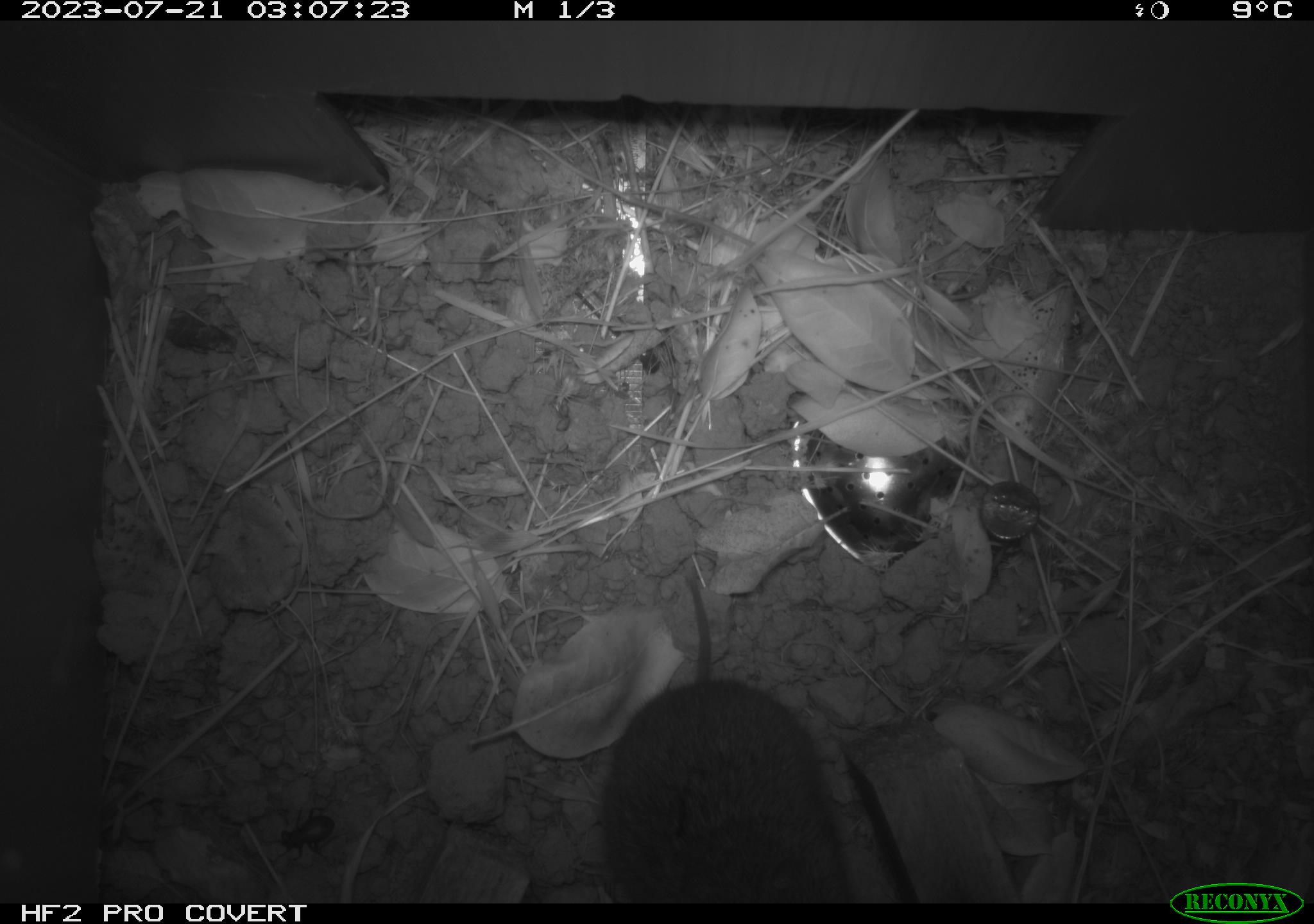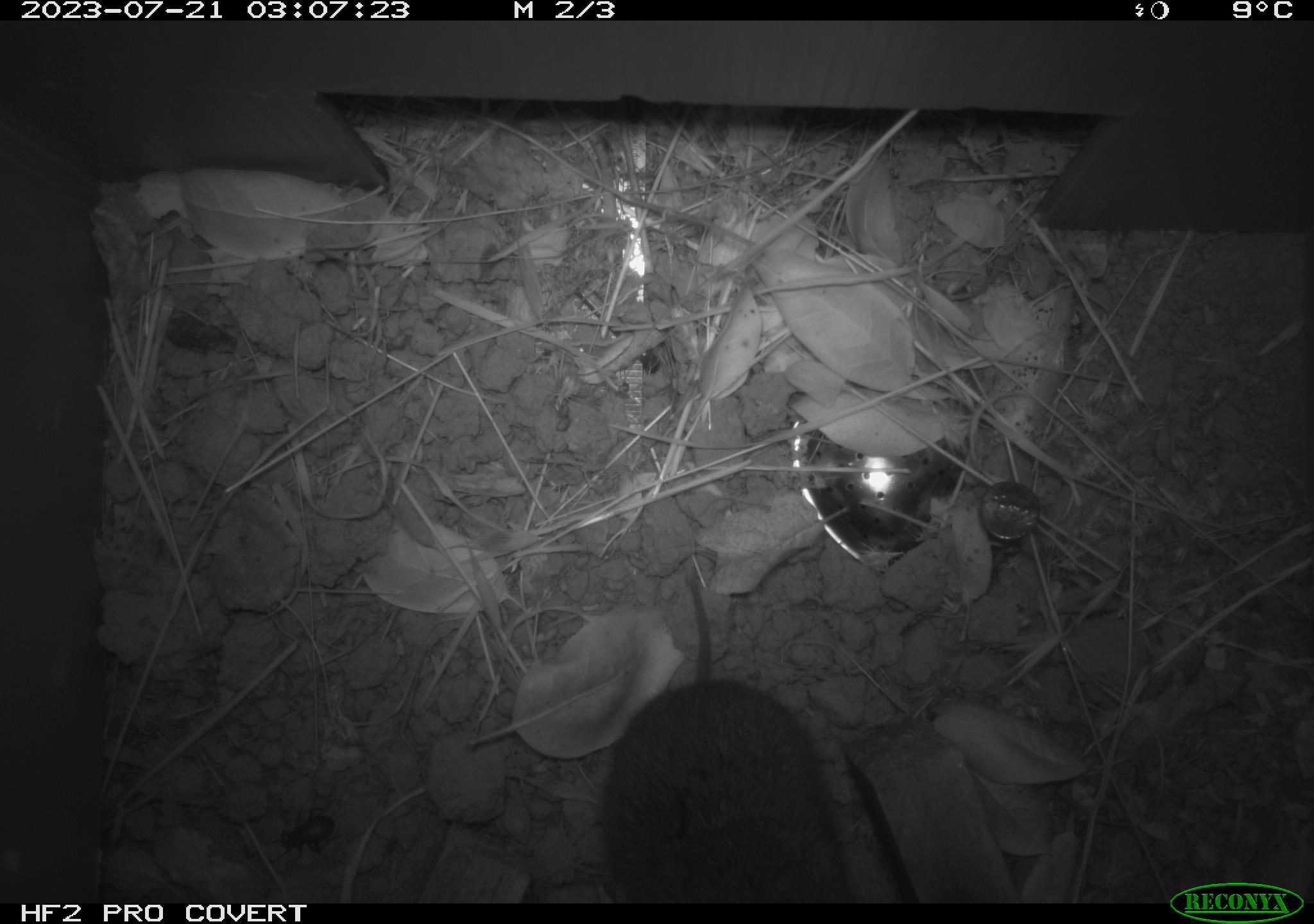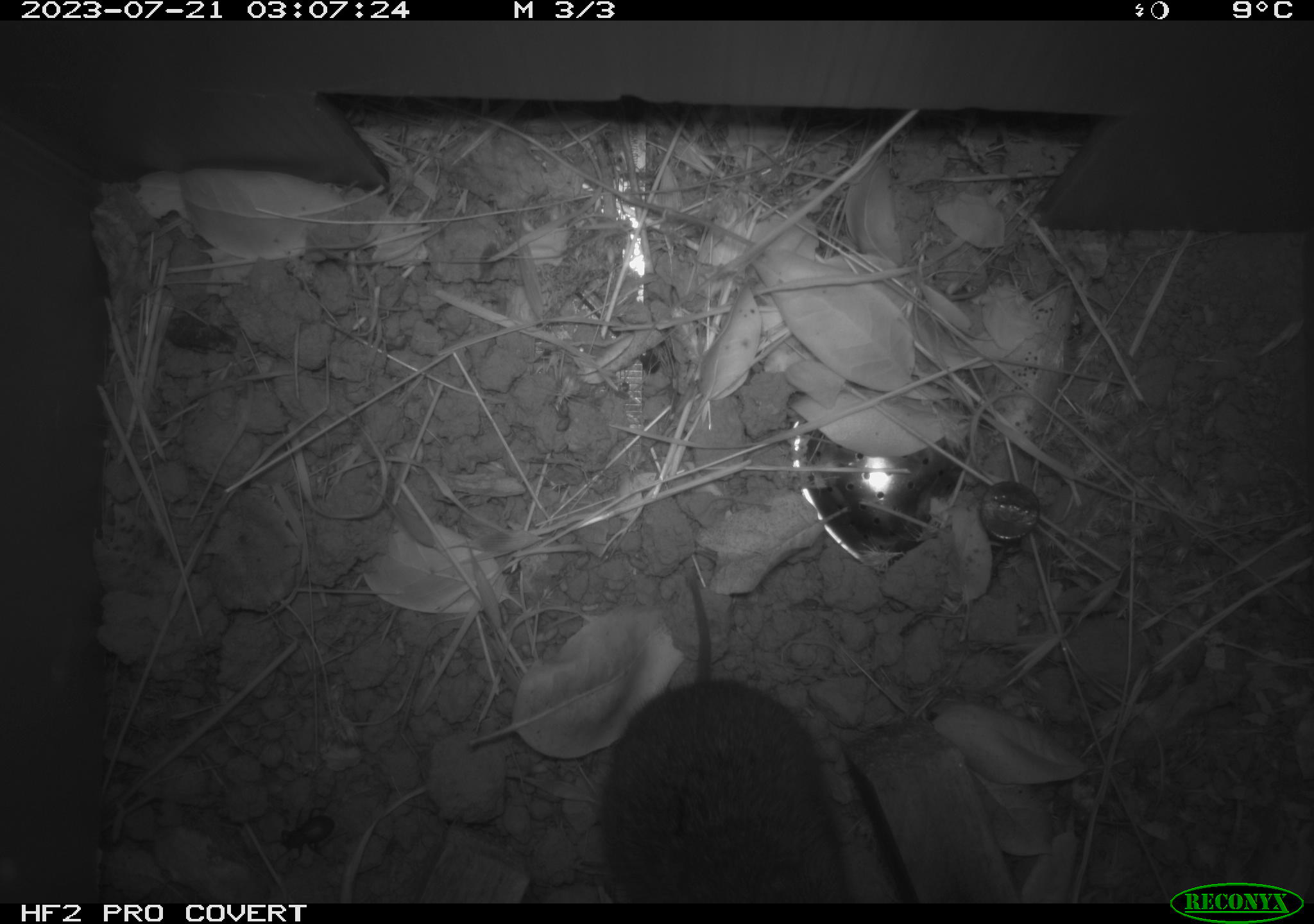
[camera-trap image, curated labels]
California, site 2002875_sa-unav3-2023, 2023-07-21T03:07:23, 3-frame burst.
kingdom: Animalia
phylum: Chordata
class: Mammalia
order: Rodentia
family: Cricetidae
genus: Microtus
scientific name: Microtus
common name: meadow vole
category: microtus species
Microtus species (meadow vole) (Microtus).